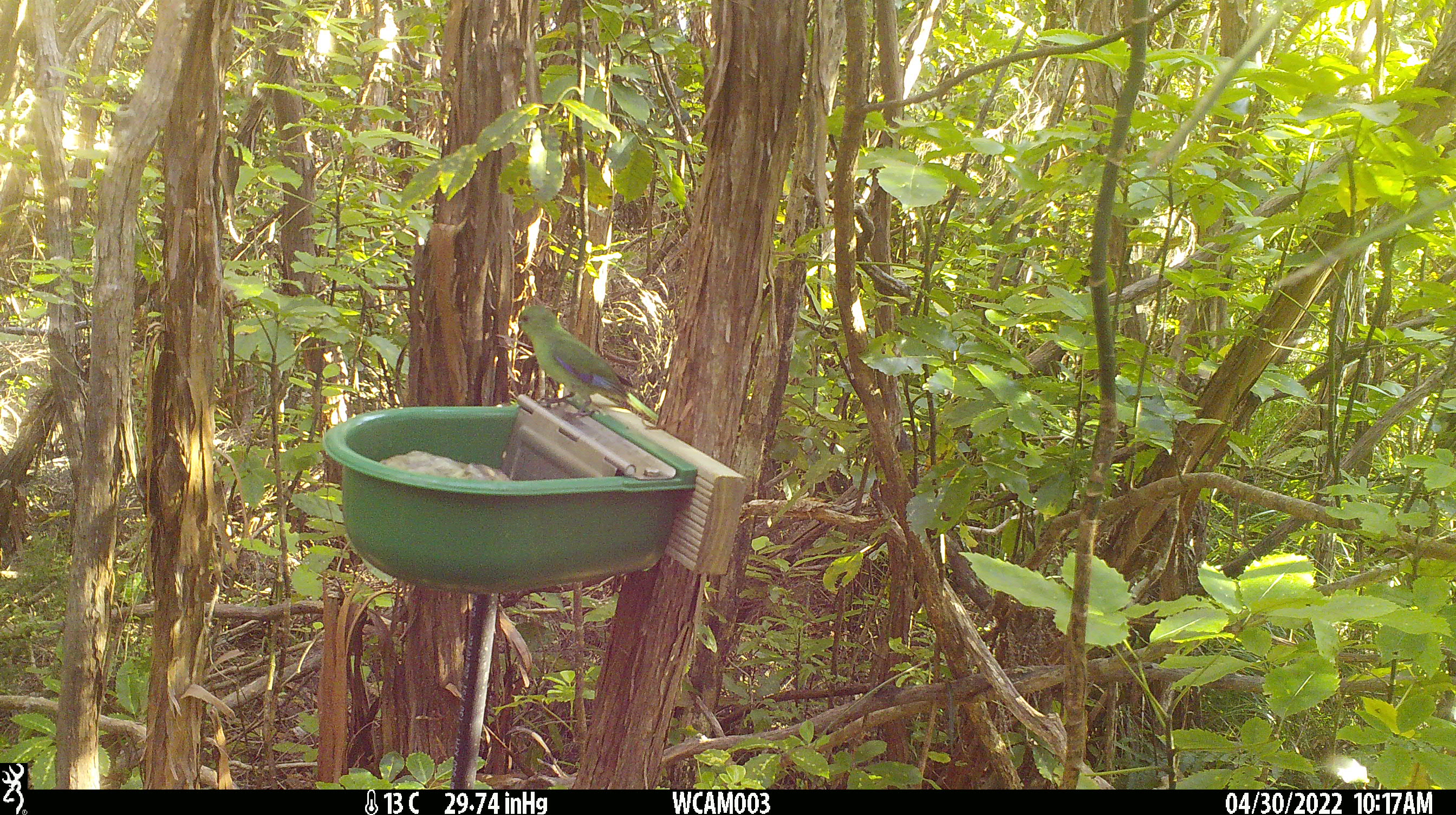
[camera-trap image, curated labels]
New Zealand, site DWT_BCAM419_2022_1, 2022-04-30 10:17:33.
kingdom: Animalia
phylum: Chordata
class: Aves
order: Psittaciformes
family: Psittaculidae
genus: Cyanoramphus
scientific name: Cyanoramphus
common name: parakeet